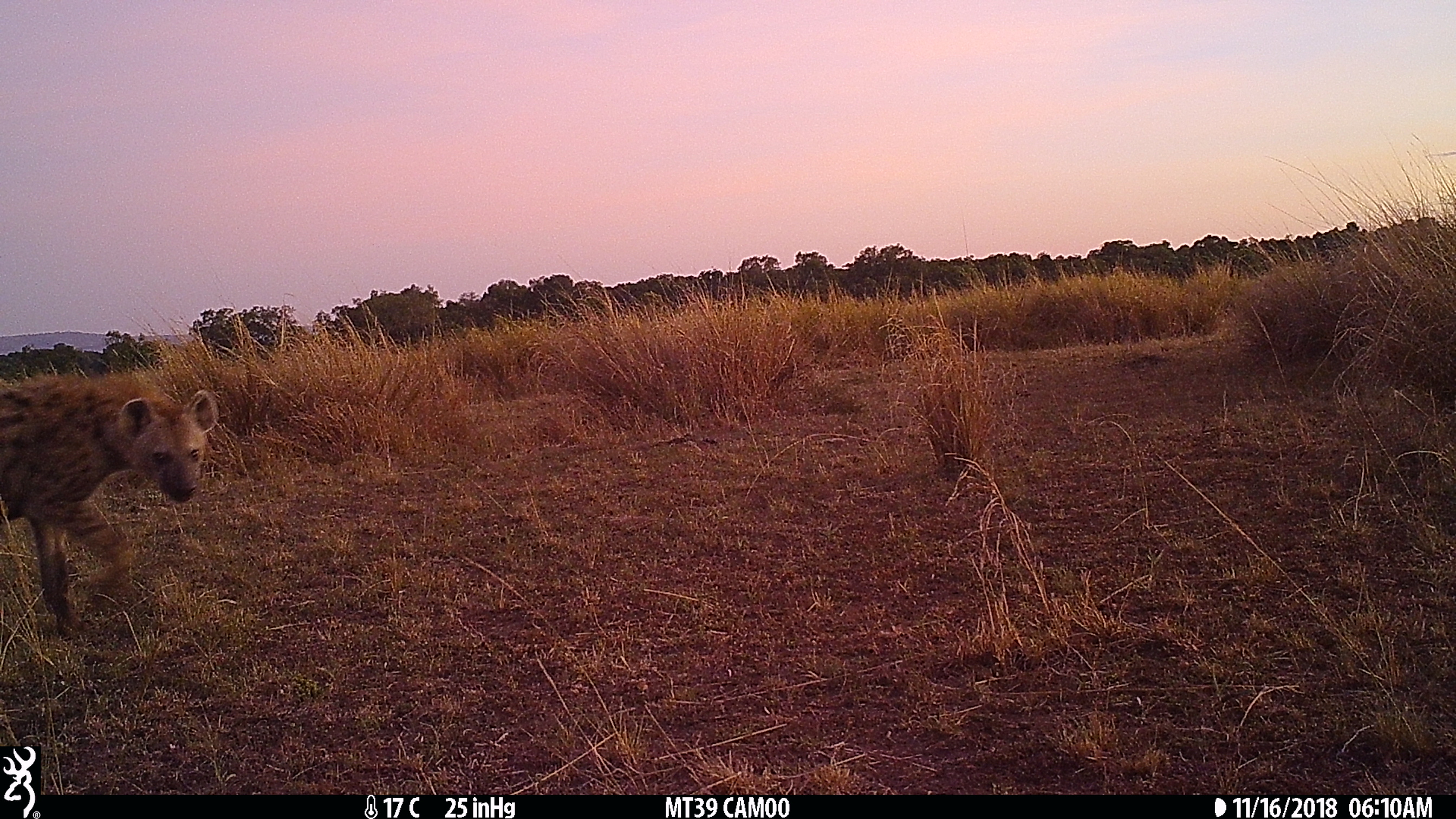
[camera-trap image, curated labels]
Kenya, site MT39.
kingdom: Animalia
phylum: Chordata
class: Mammalia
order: Carnivora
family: Hyaenidae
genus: Crocuta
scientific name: Crocuta crocuta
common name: spotted hyena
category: hyena spotted